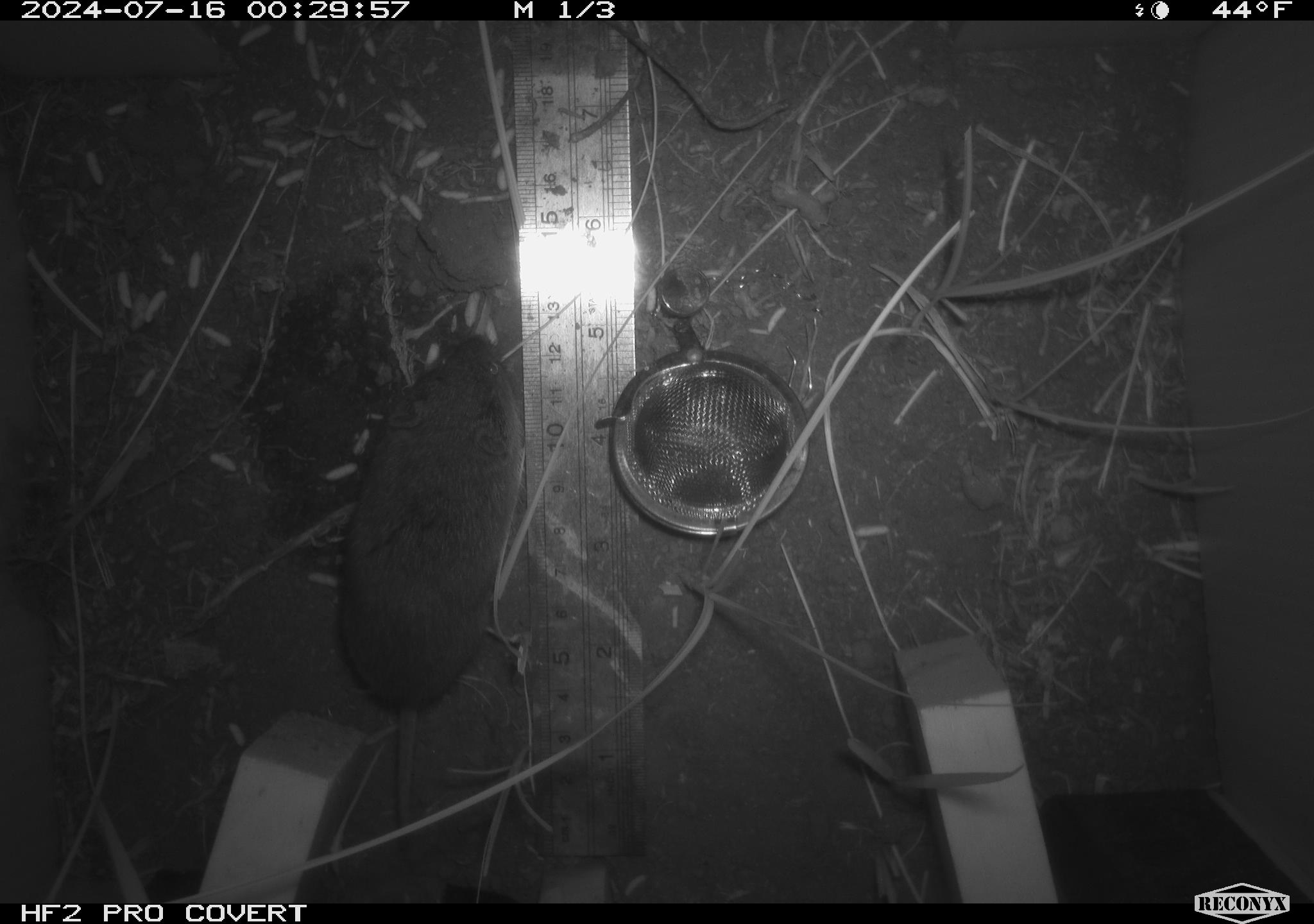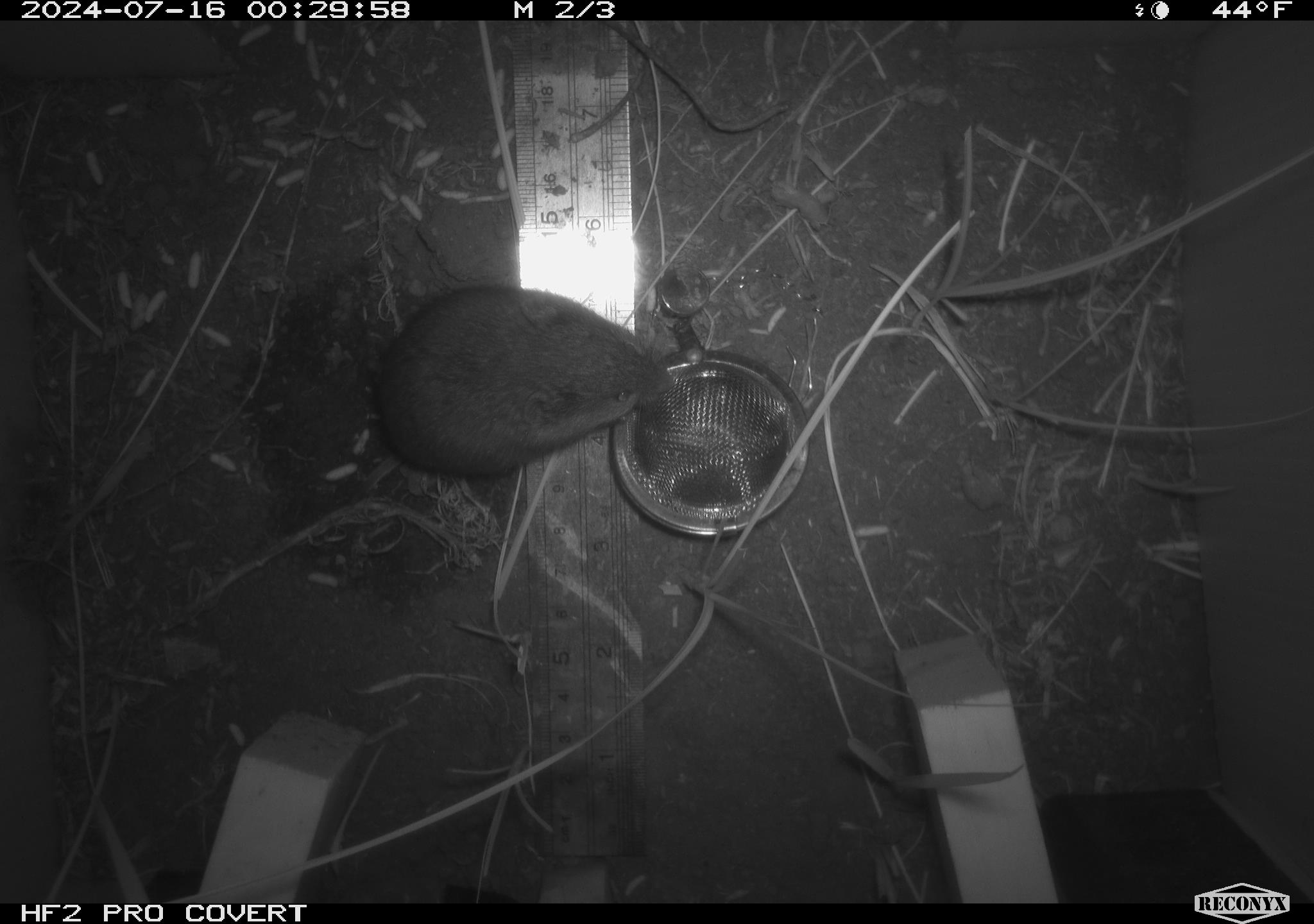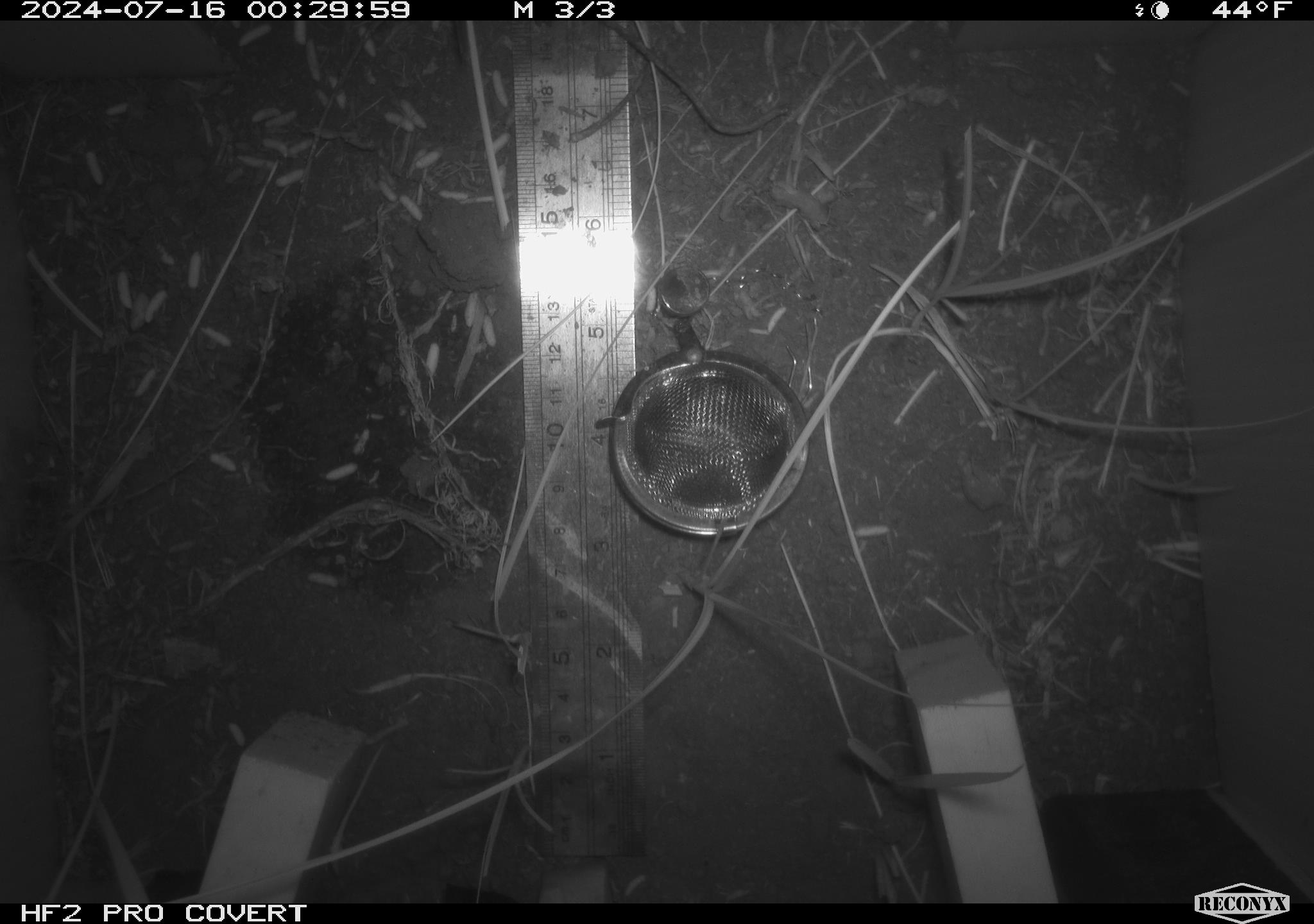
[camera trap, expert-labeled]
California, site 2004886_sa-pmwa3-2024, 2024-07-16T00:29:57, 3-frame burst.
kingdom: Animalia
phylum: Chordata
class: Mammalia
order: Rodentia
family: Cricetidae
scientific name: Arvicolinae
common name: voles, lemmings, and muskrats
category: arvicolinae subfamily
Arvicolinae subfamily (voles, lemmings, and muskrats) (Arvicolinae).